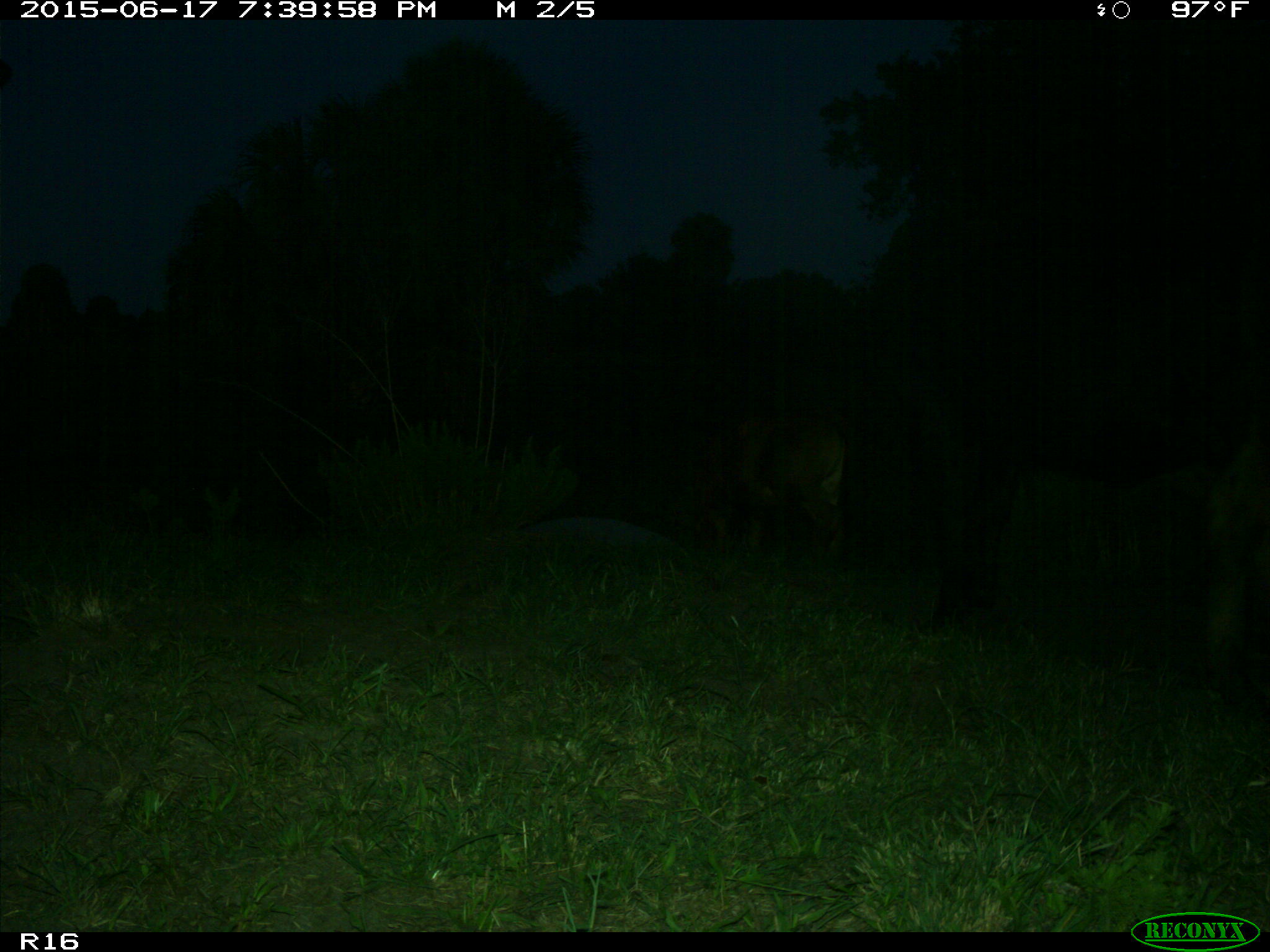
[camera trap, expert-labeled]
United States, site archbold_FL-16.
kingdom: Animalia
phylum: Chordata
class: Mammalia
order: Artiodactyla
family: Bovidae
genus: Bos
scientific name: Bos taurus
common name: domestic cow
Bos taurus (domestic cow).